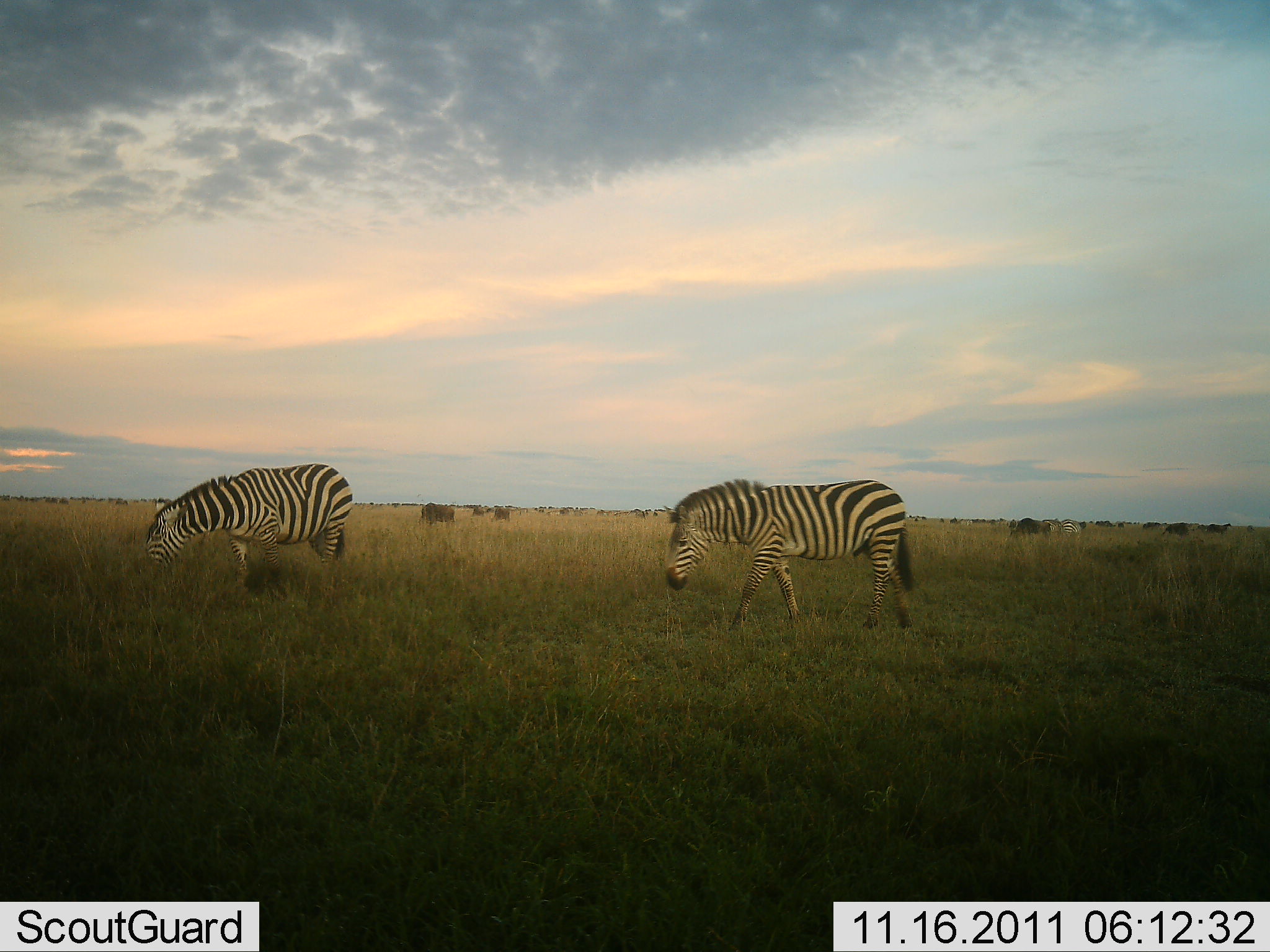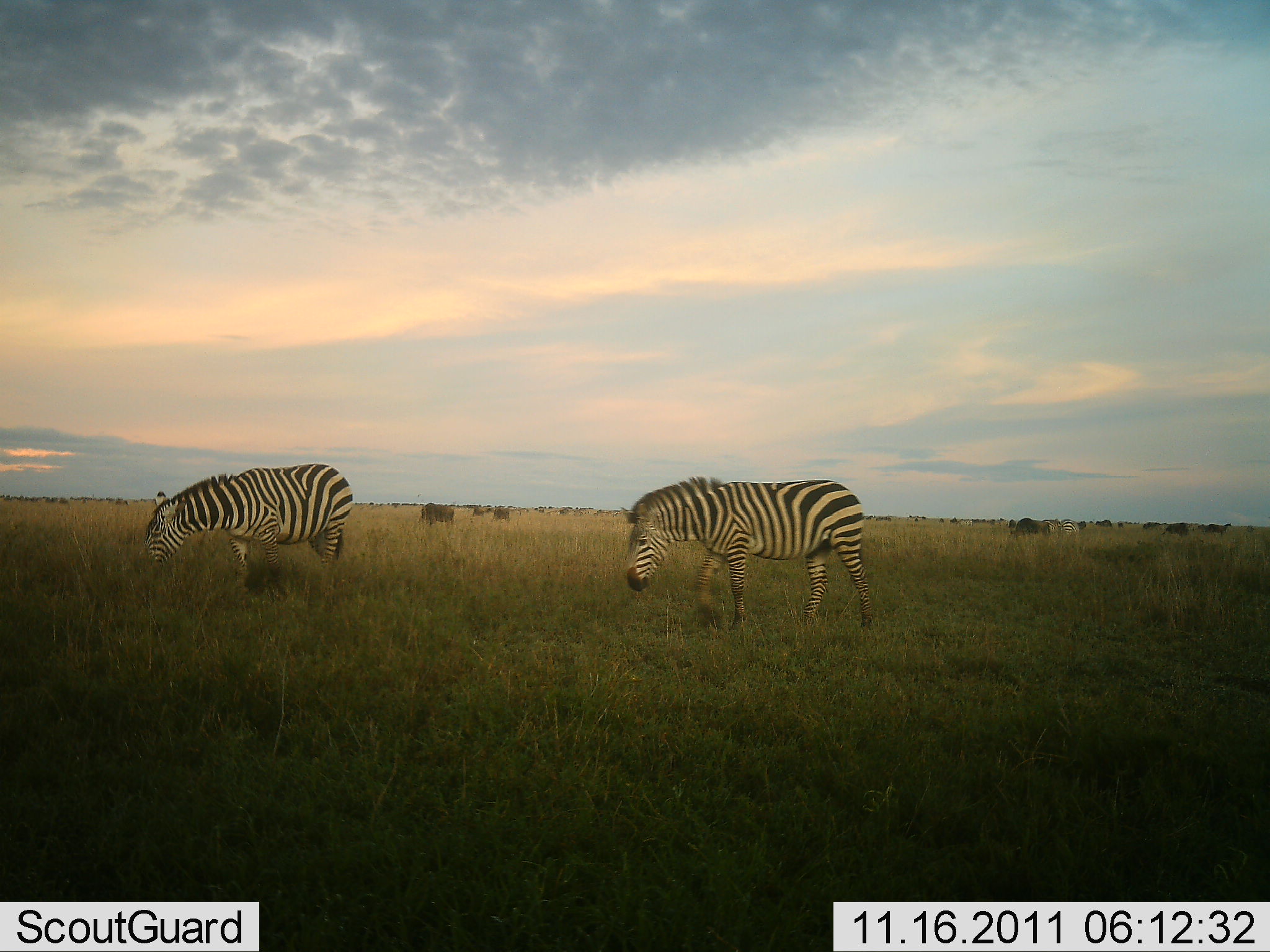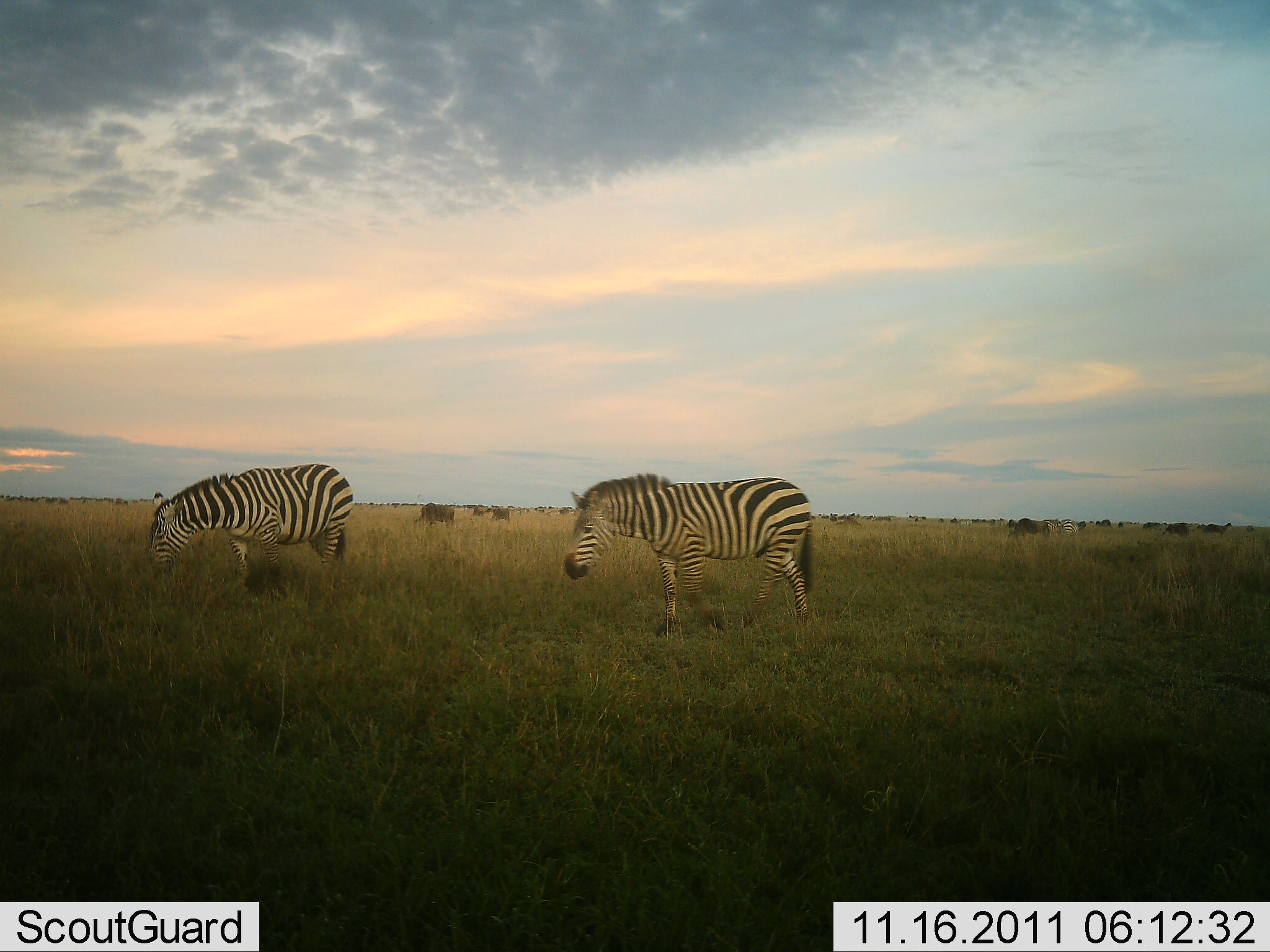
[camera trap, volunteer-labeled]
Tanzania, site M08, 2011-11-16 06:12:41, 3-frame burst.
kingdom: Animalia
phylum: Chordata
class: Mammalia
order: Perissodactyla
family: Equidae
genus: Equus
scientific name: Equus quagga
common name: plains zebra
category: zebra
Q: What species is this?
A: Zebra (plains zebra) (Equus quagga).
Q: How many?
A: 2.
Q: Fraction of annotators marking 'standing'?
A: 43%.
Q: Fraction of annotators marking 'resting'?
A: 4%.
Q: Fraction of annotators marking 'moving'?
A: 48%.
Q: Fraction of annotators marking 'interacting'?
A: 0%.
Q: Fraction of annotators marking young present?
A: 0%.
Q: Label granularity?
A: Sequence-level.